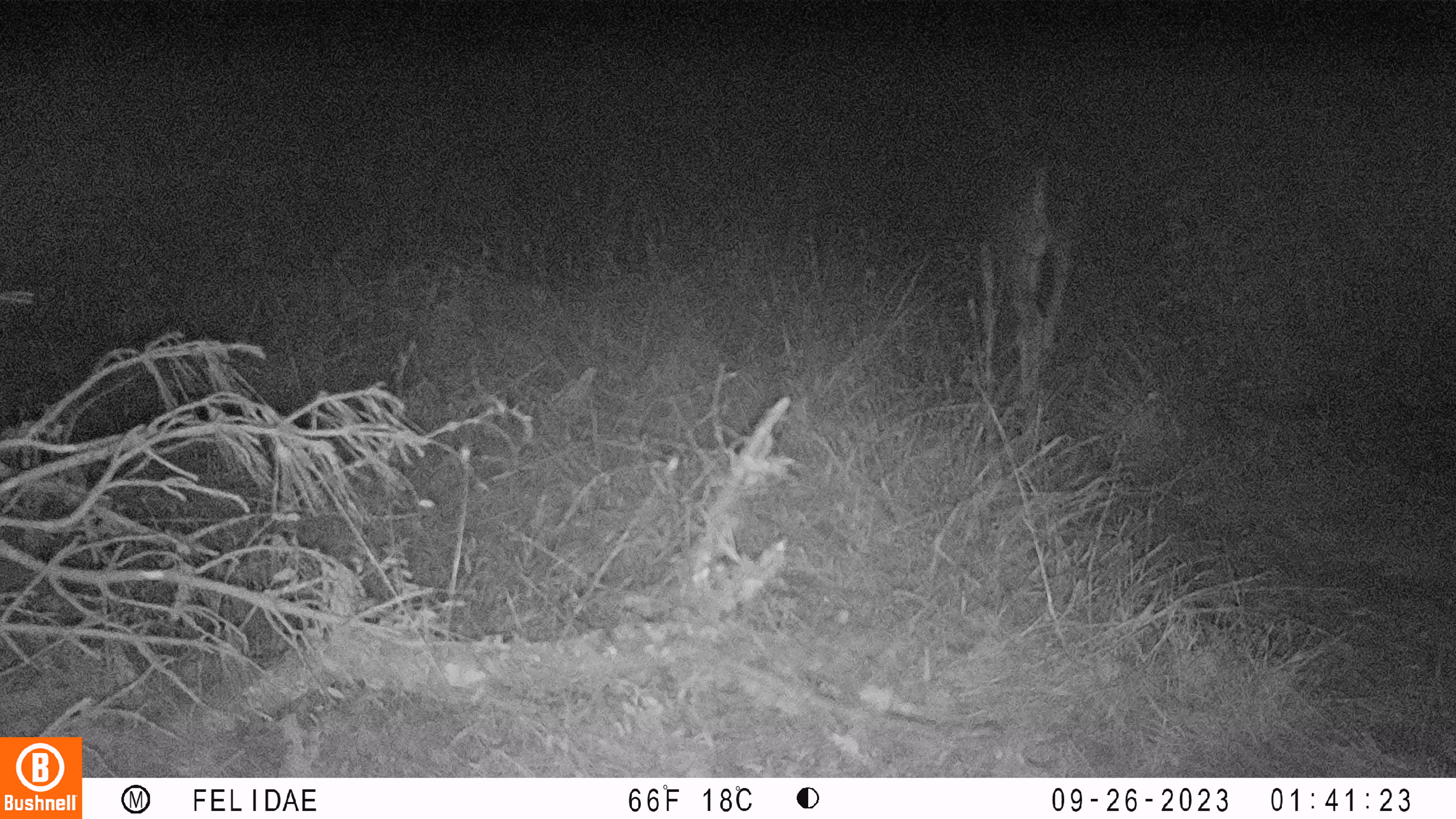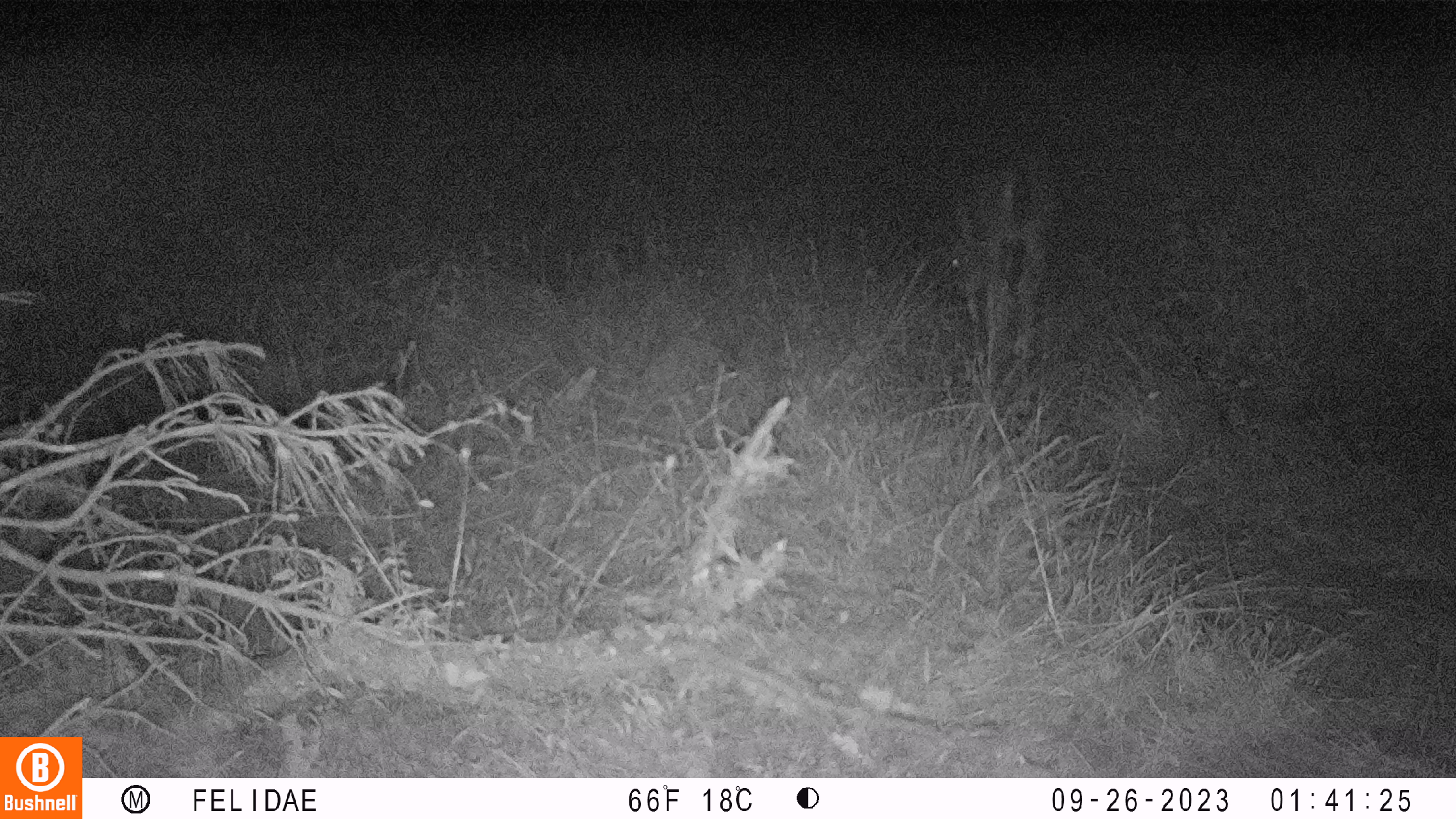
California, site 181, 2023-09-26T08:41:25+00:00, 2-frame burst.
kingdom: Animalia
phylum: Chordata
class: Mammalia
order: Artiodactyla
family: Cervidae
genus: Odocoileus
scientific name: Odocoileus hemionus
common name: mule deer